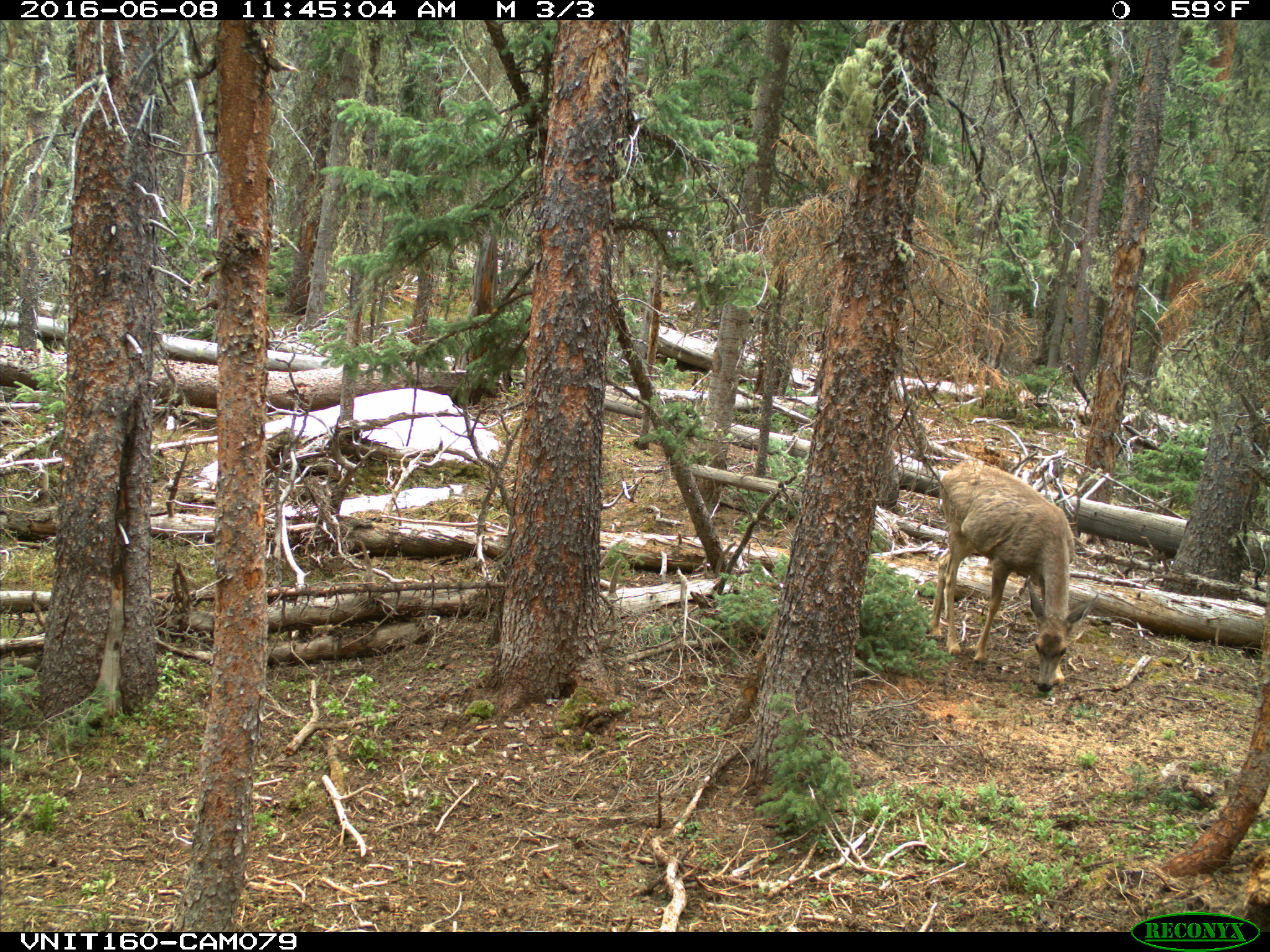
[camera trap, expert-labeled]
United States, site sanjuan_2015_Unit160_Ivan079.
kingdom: Animalia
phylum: Chordata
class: Mammalia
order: Artiodactyla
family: Cervidae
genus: Odocoileus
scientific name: Odocoileus hemionus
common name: mule deer